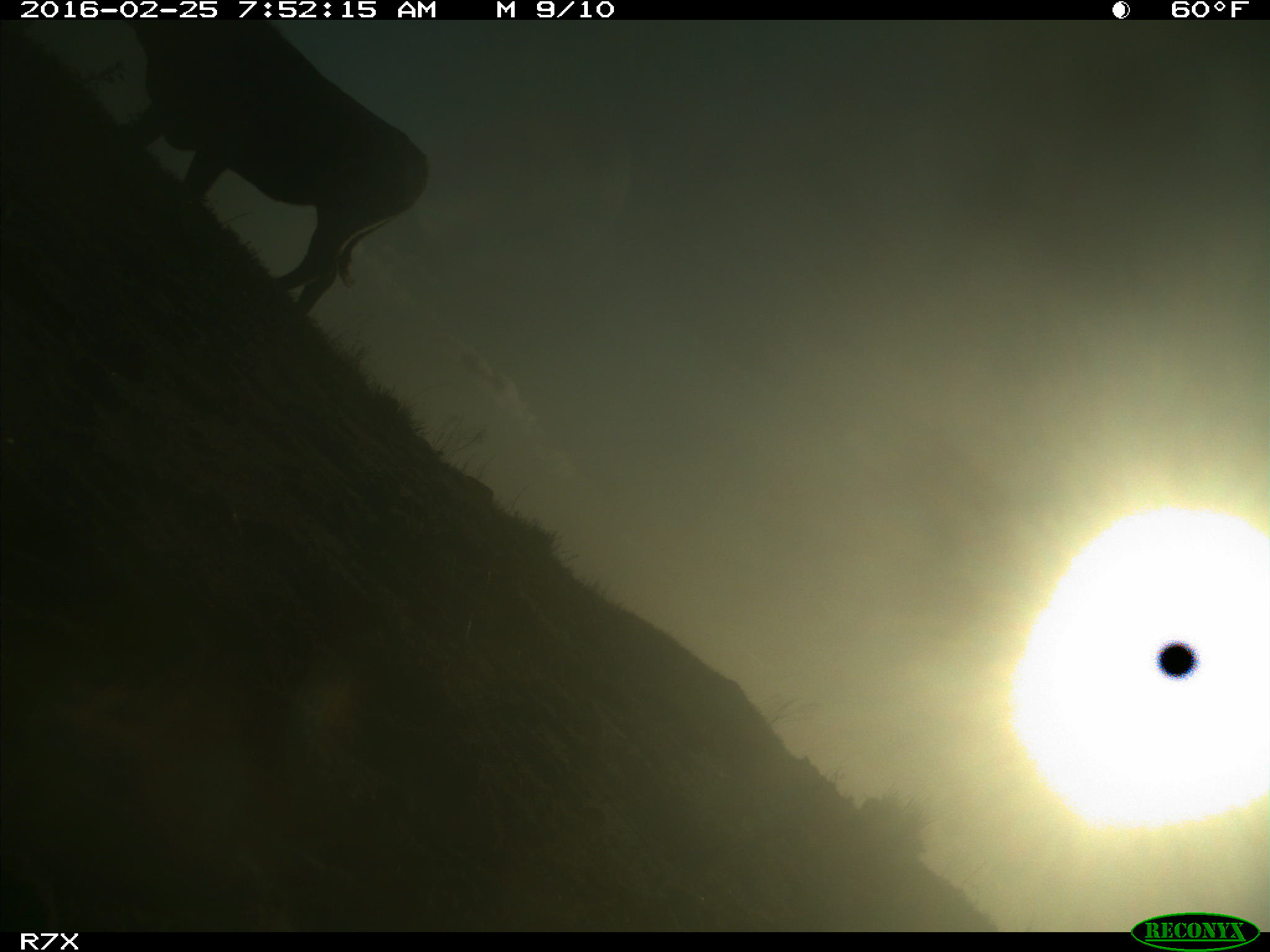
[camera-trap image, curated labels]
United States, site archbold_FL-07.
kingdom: Animalia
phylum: Chordata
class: Mammalia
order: Artiodactyla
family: Bovidae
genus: Bos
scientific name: Bos taurus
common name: domestic cow